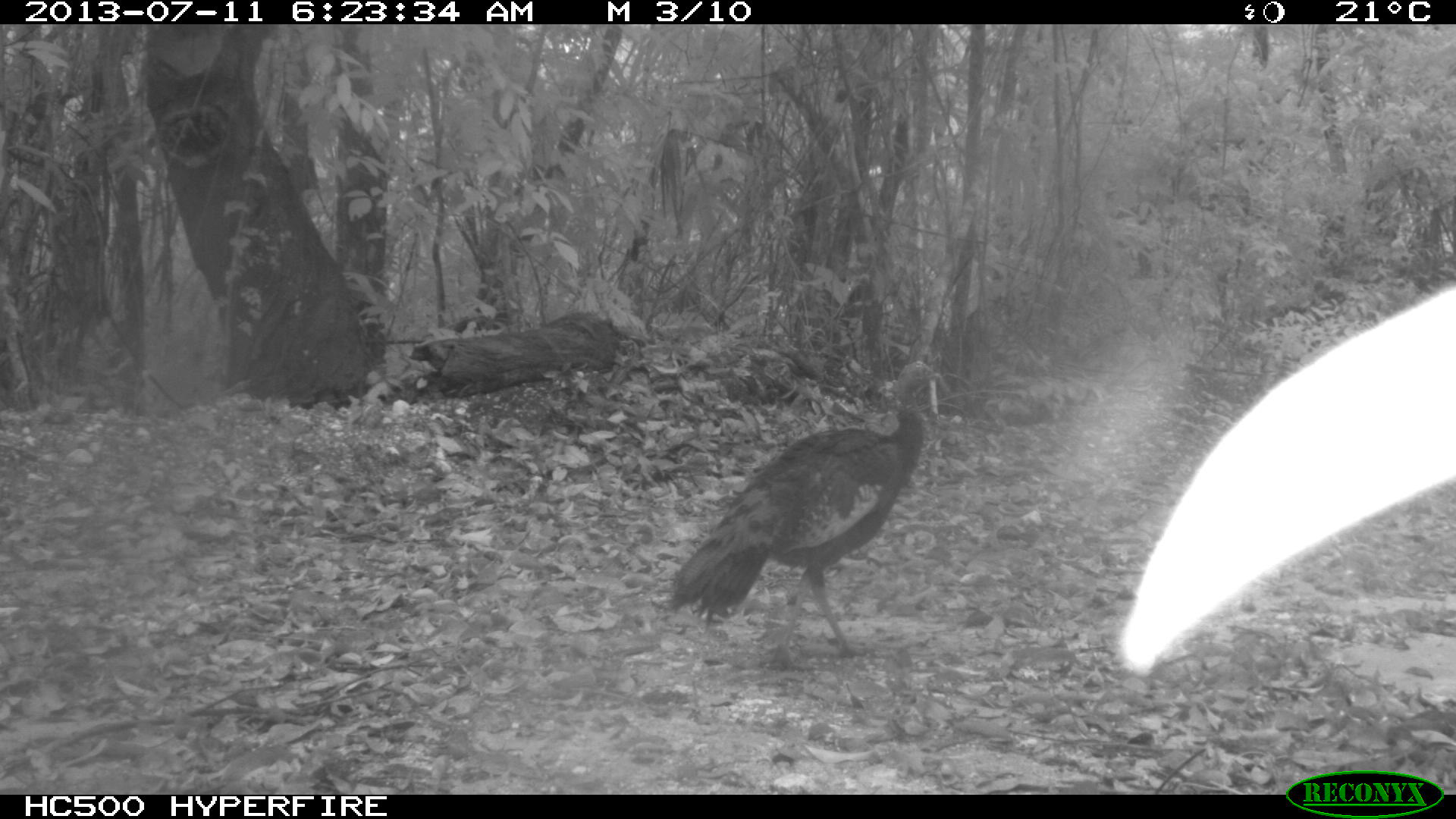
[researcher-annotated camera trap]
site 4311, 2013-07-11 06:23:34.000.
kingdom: Animalia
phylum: Chordata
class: Aves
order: Galliformes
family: Phasianidae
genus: Meleagris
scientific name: Meleagris ocellata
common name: ocellated turkey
Meleagris ocellata (ocellated turkey), count 1, sex female.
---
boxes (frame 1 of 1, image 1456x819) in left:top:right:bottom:
meleagris ocellata: 664:361:942:659